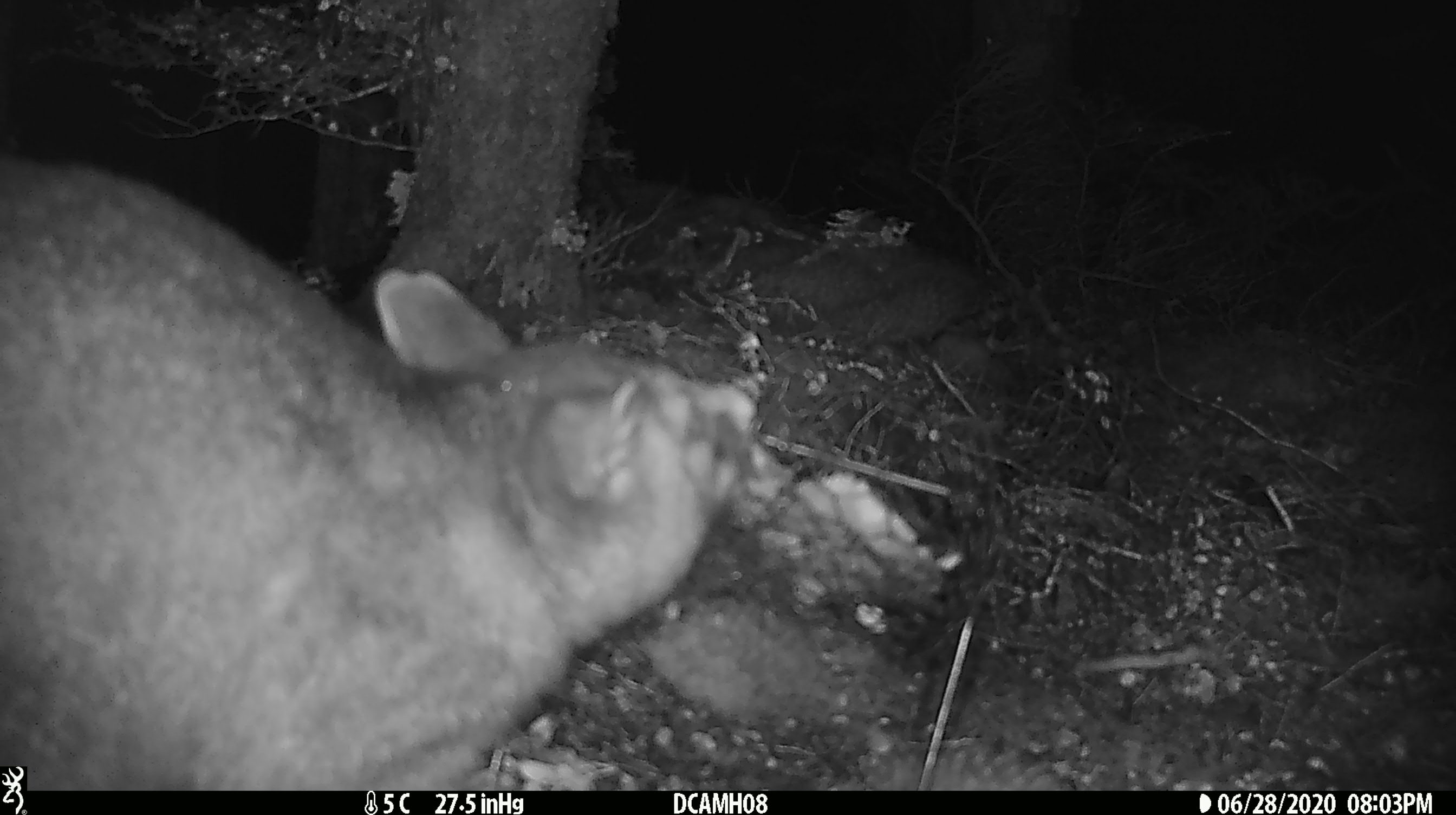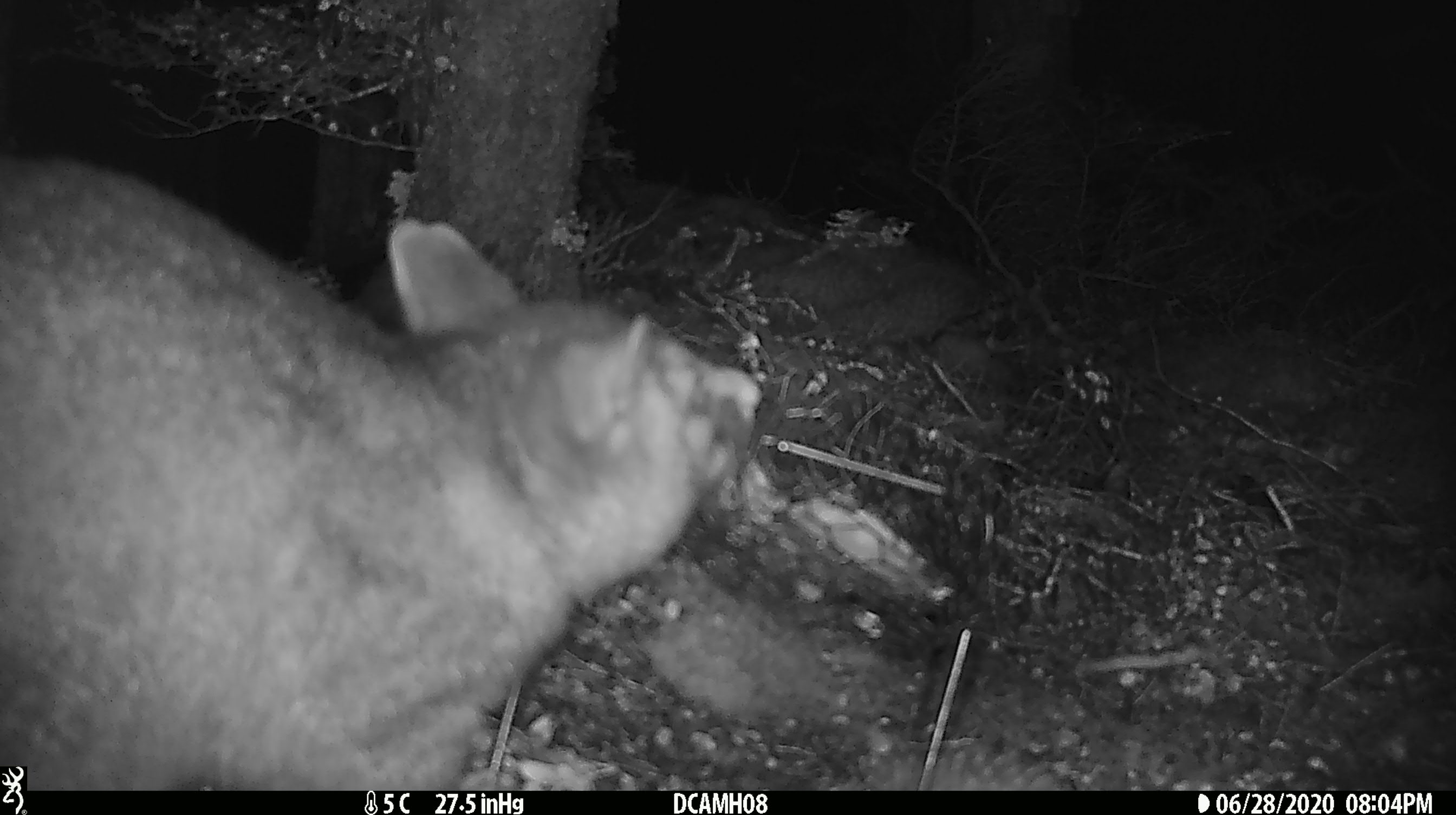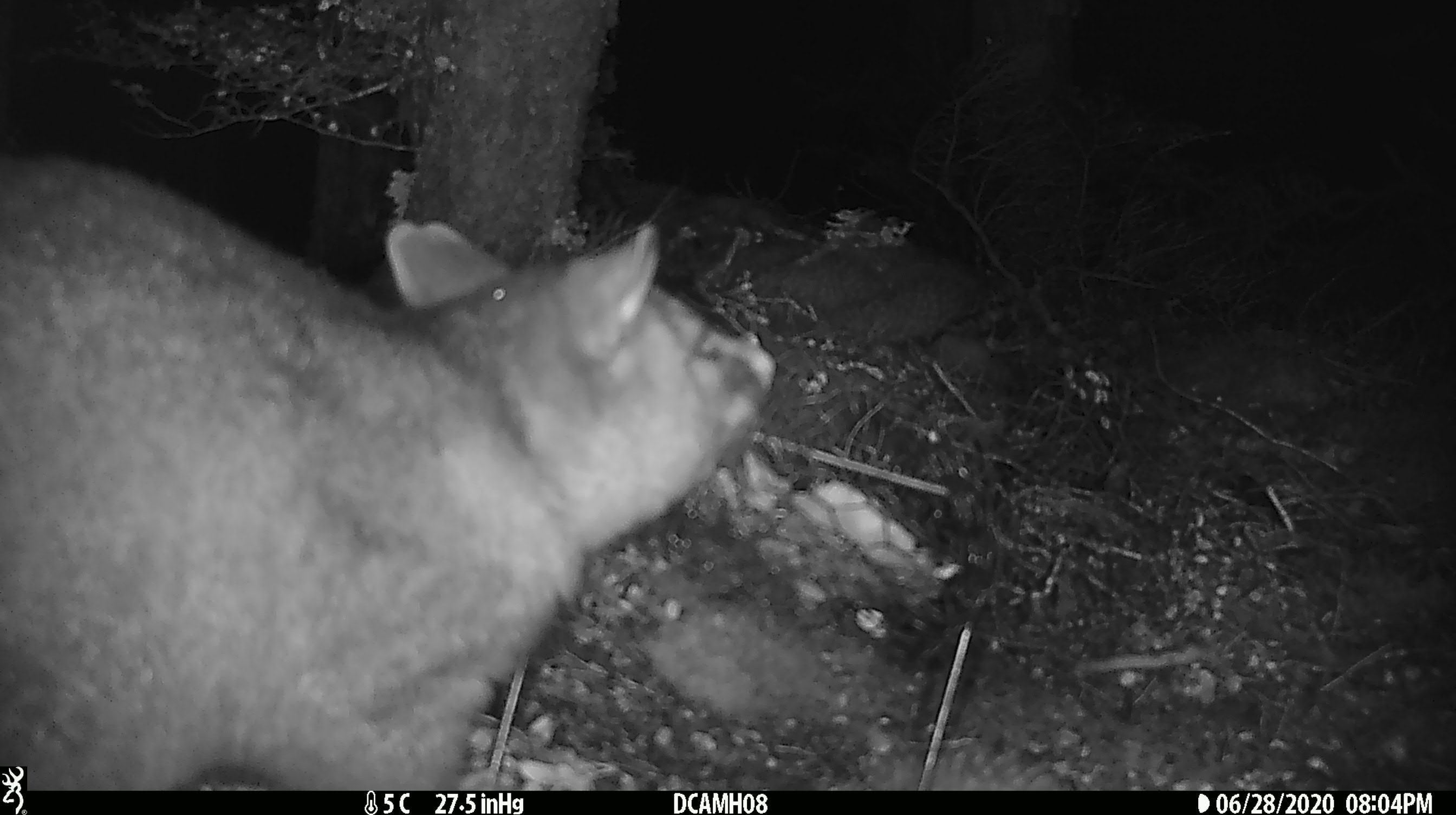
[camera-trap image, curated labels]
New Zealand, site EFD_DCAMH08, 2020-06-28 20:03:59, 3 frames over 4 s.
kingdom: Animalia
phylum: Chordata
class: Mammalia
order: Diprotodontia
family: Phalangeridae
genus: Trichosurus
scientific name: Trichosurus vulpecula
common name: common brushtail possum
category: possum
Possum (common brushtail possum) (Trichosurus vulpecula).